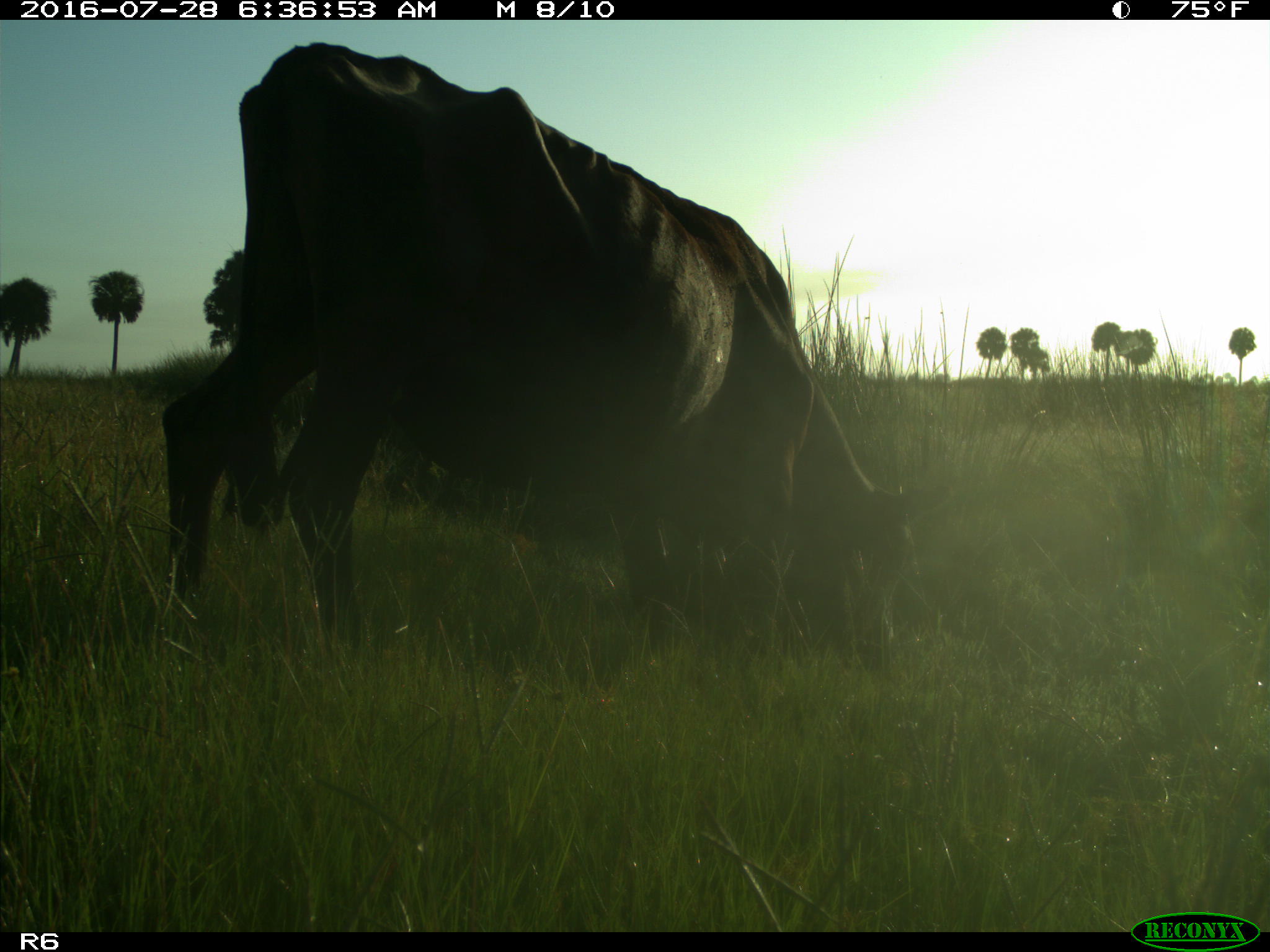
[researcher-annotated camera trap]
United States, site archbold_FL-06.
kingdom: Animalia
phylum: Chordata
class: Mammalia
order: Artiodactyla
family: Bovidae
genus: Bos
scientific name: Bos taurus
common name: domestic cow